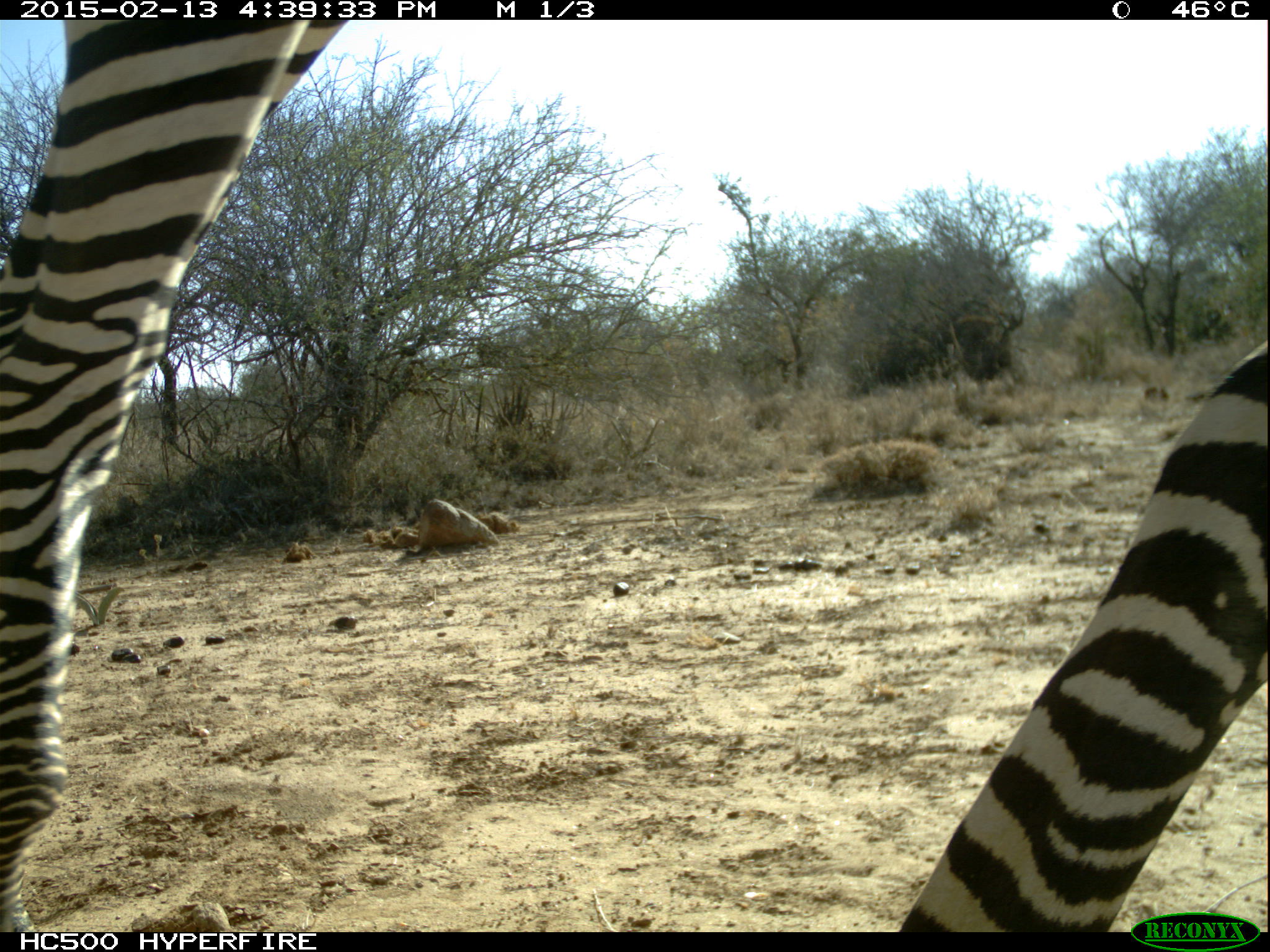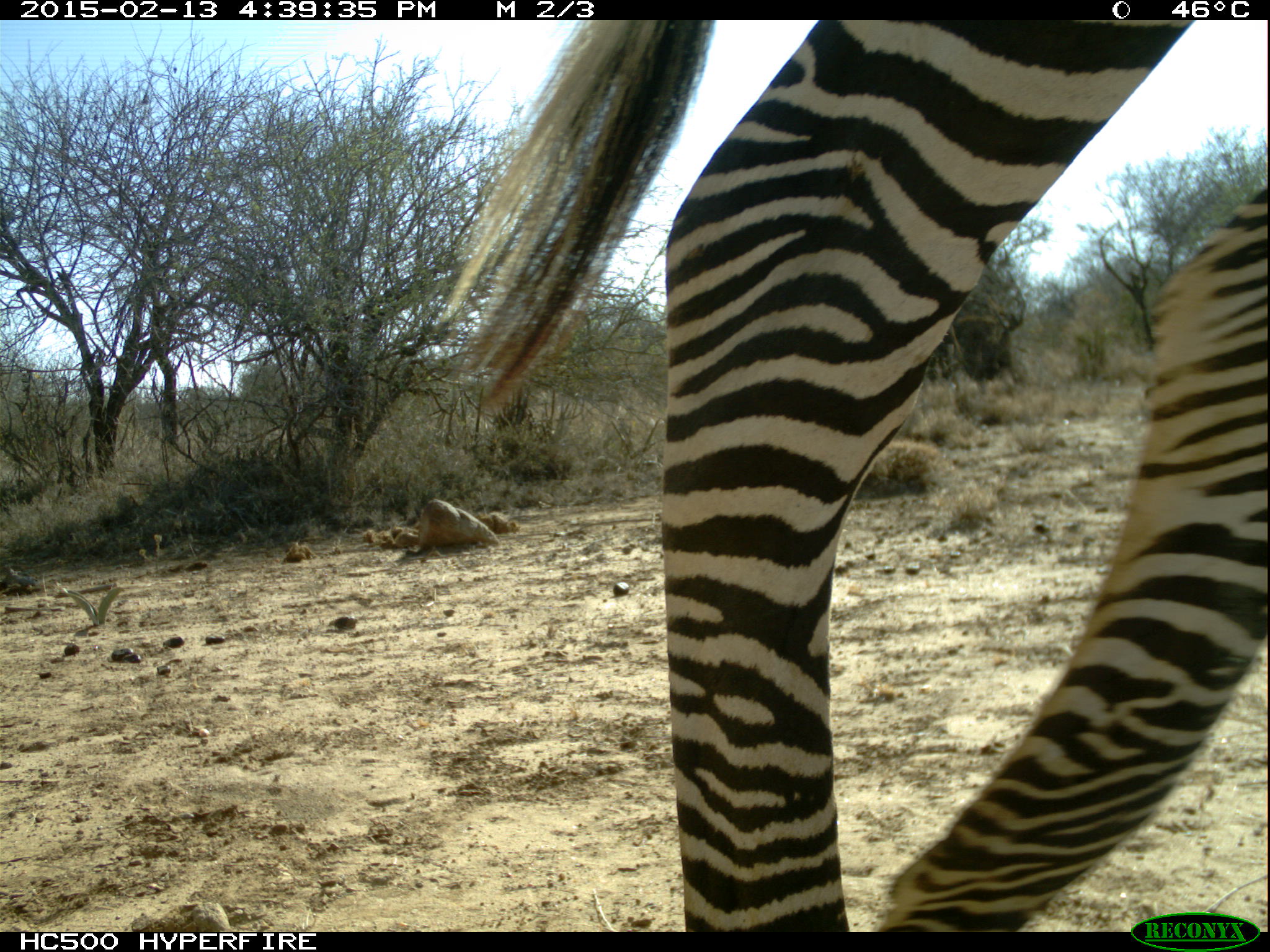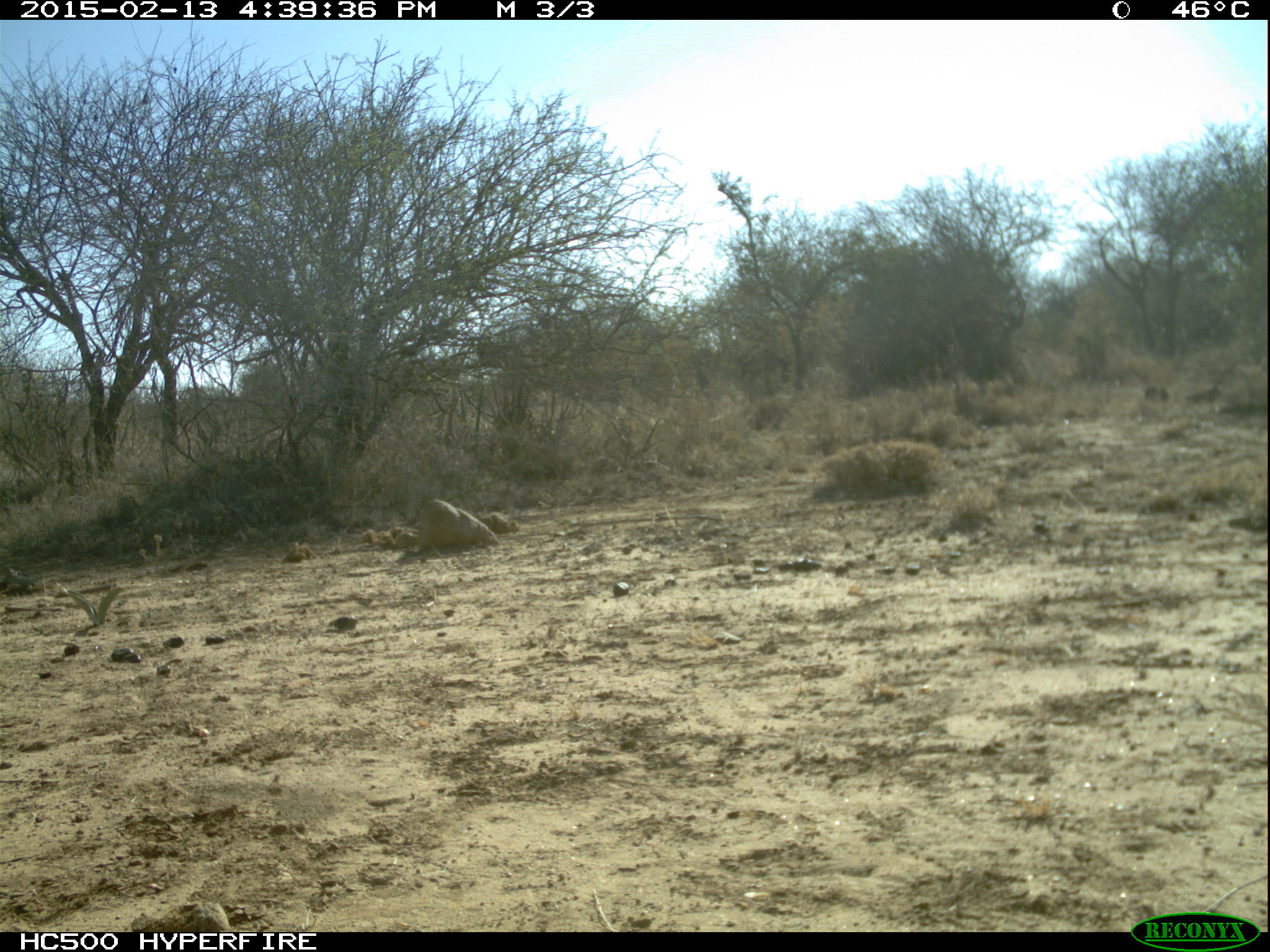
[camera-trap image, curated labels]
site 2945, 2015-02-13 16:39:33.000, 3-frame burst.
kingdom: Animalia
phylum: Chordata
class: Mammalia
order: Perissodactyla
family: Equidae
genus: Equus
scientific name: Equus grevyi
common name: grévy's zebra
Equus grevyi (grévy's zebra), count 1.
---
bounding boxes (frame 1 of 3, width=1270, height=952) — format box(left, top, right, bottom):
equus grevyi: box(0, 16, 1270, 931)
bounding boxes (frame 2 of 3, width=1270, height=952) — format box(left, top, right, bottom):
equus grevyi: box(427, 23, 1270, 929)